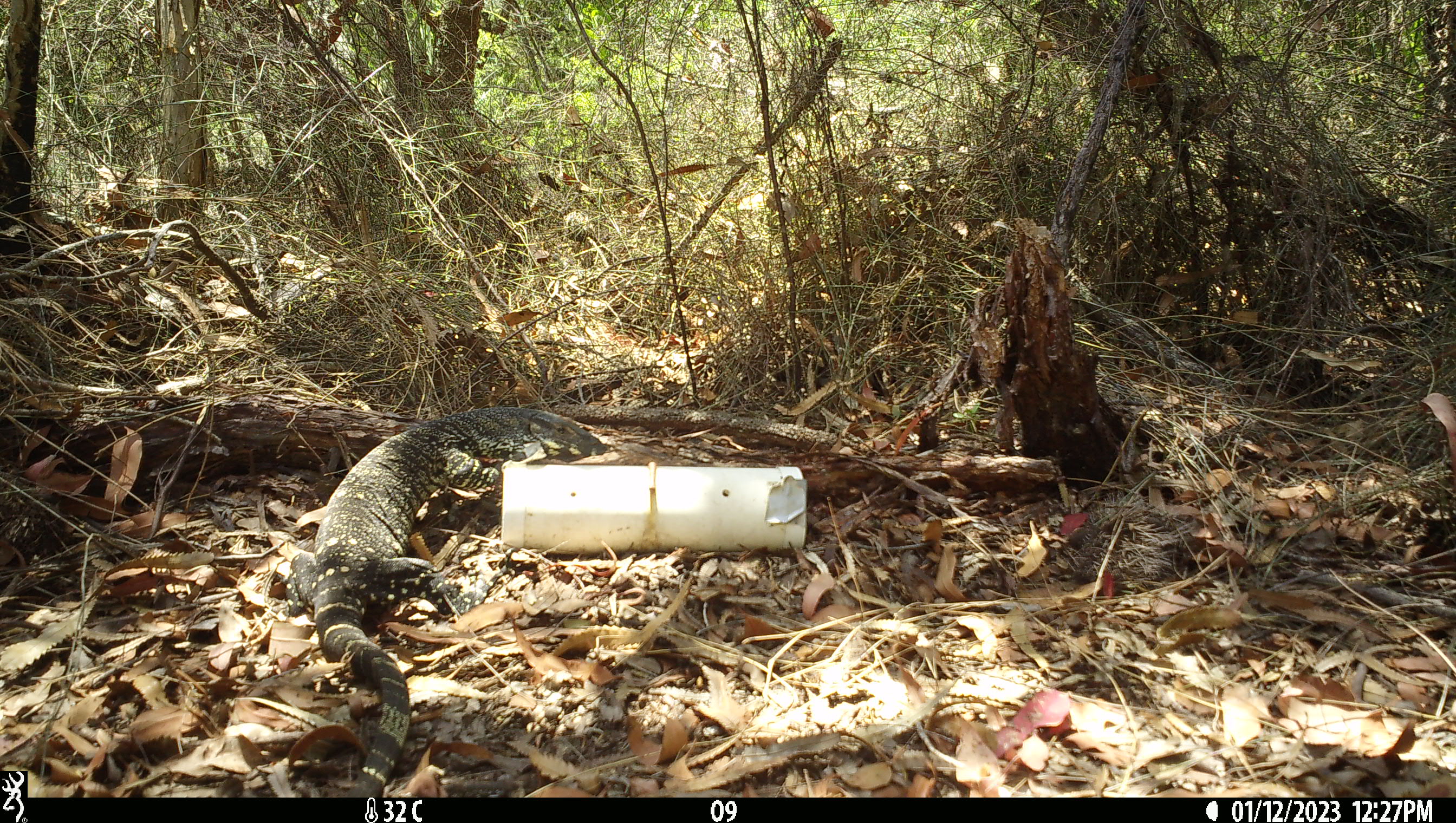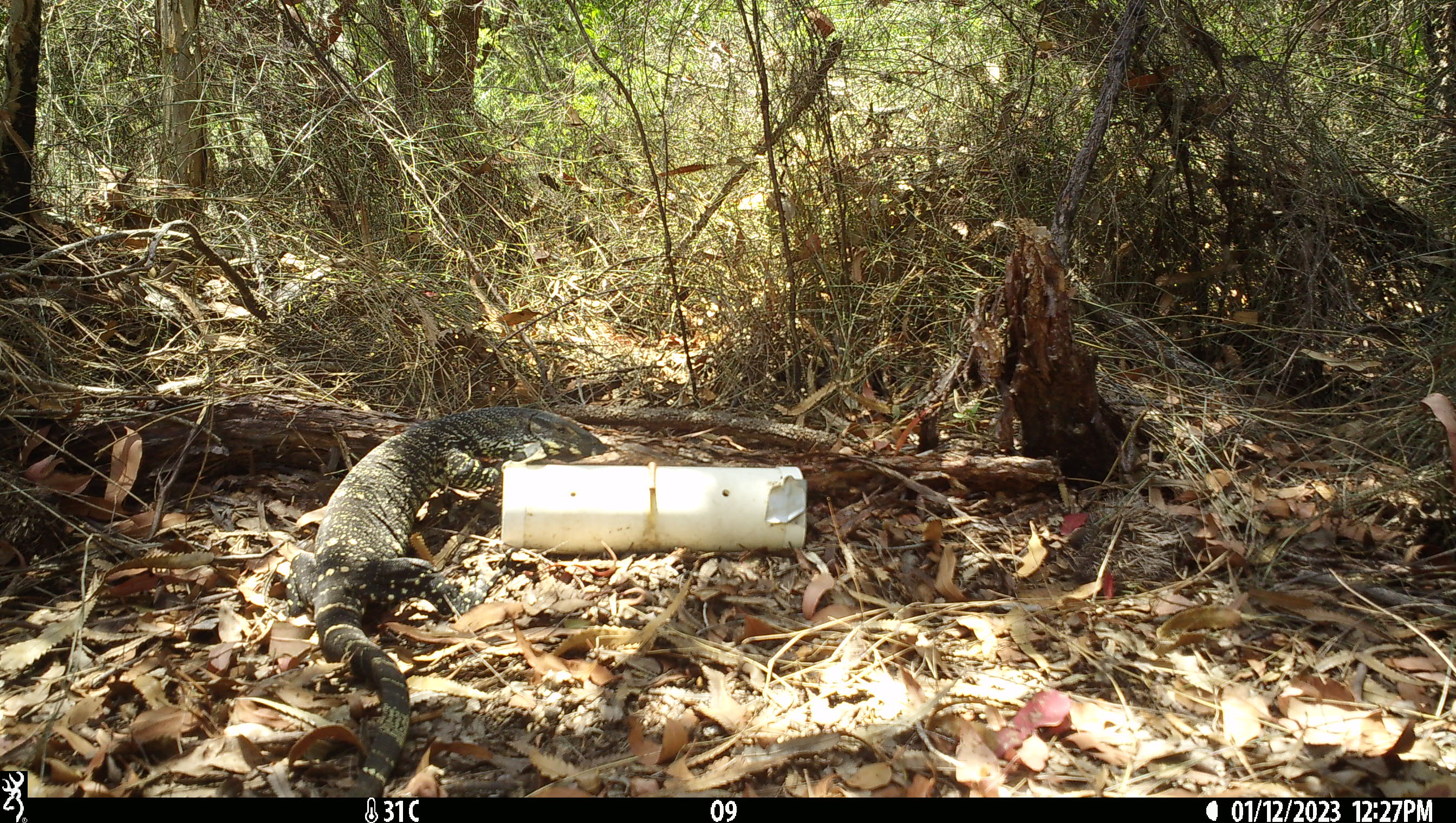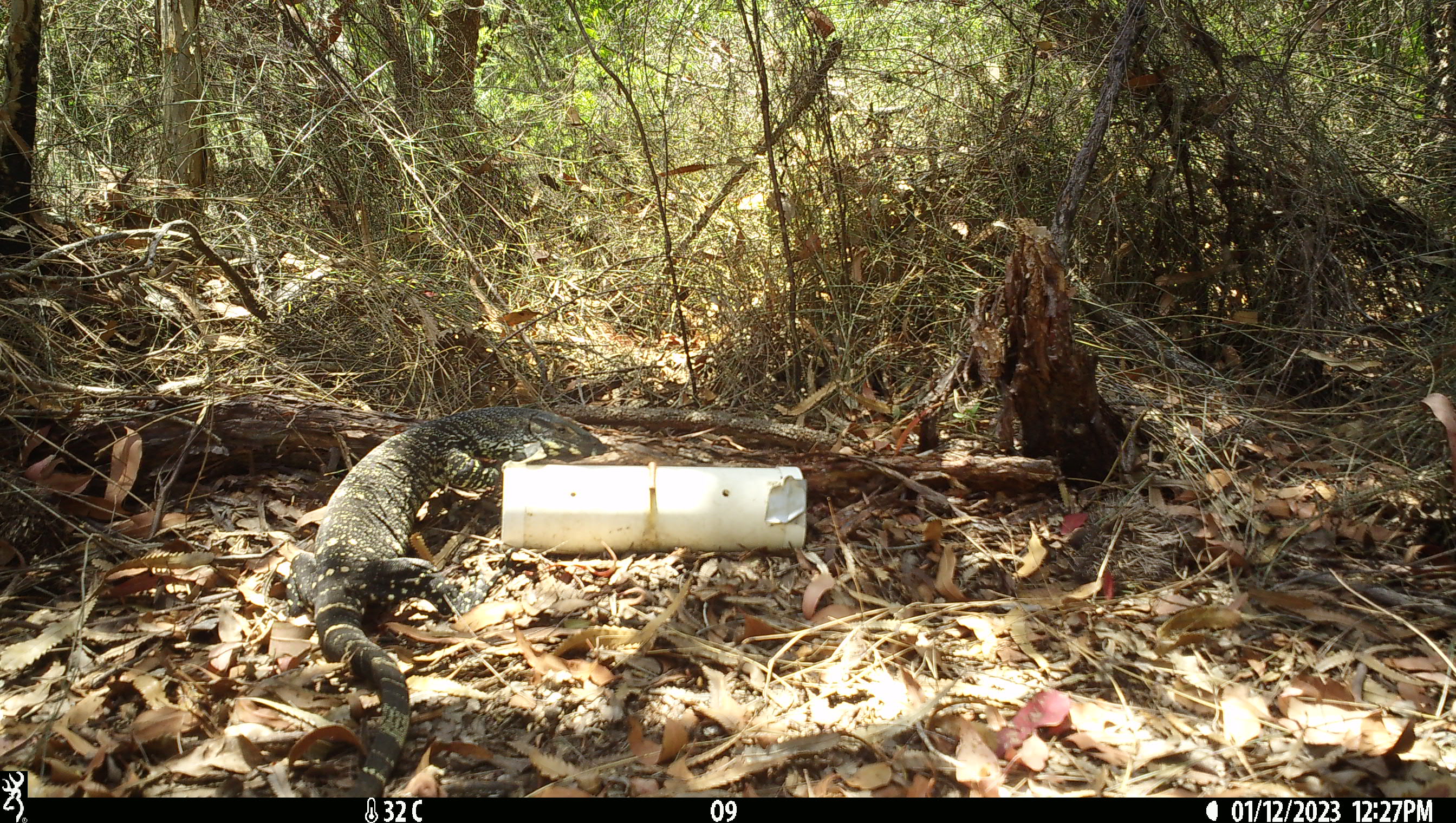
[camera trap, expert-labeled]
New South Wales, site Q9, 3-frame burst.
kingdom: Animalia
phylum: Chordata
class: Reptilia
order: Squamata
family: Varanidae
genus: Varanus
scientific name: Varanus varius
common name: lace monitor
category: goanna